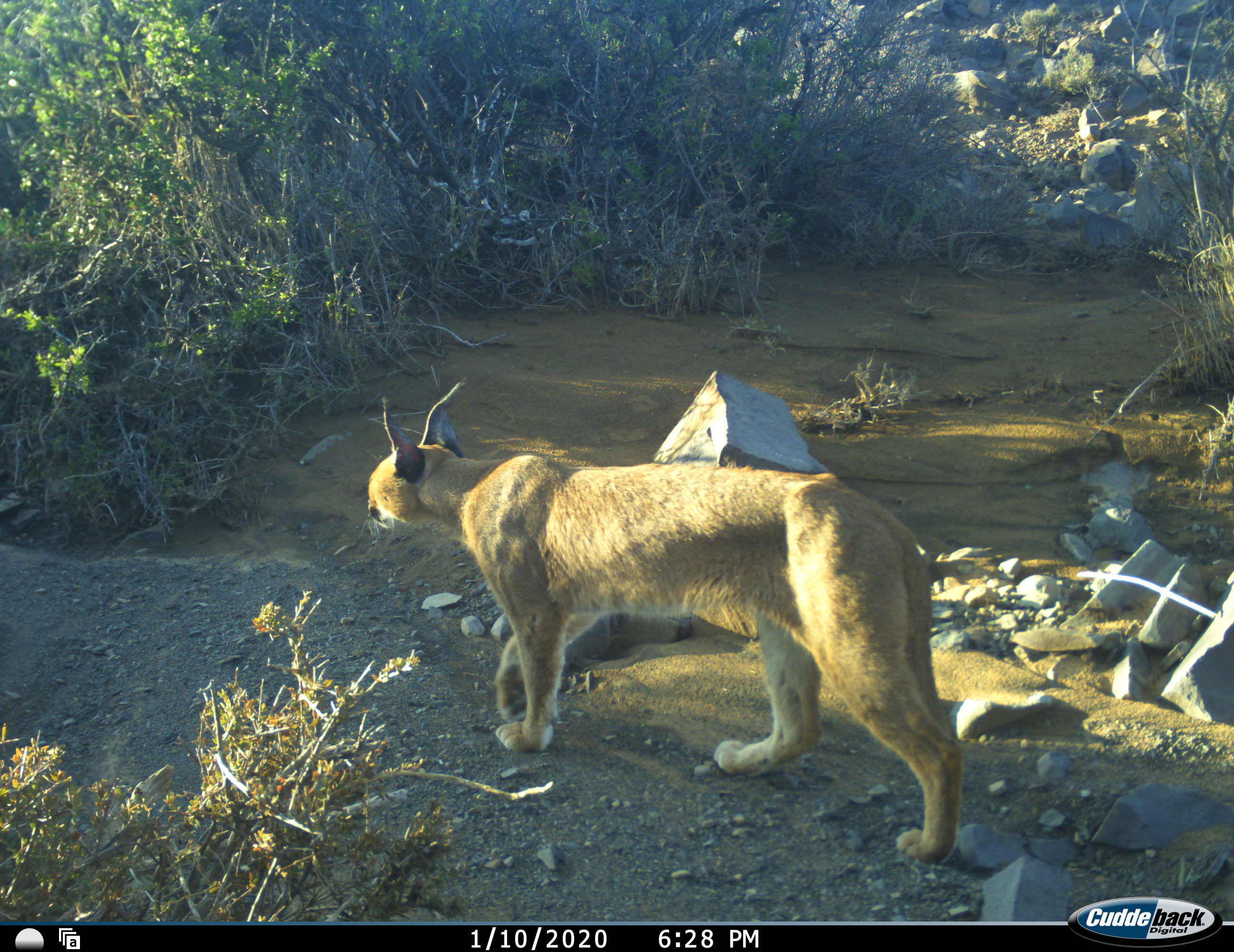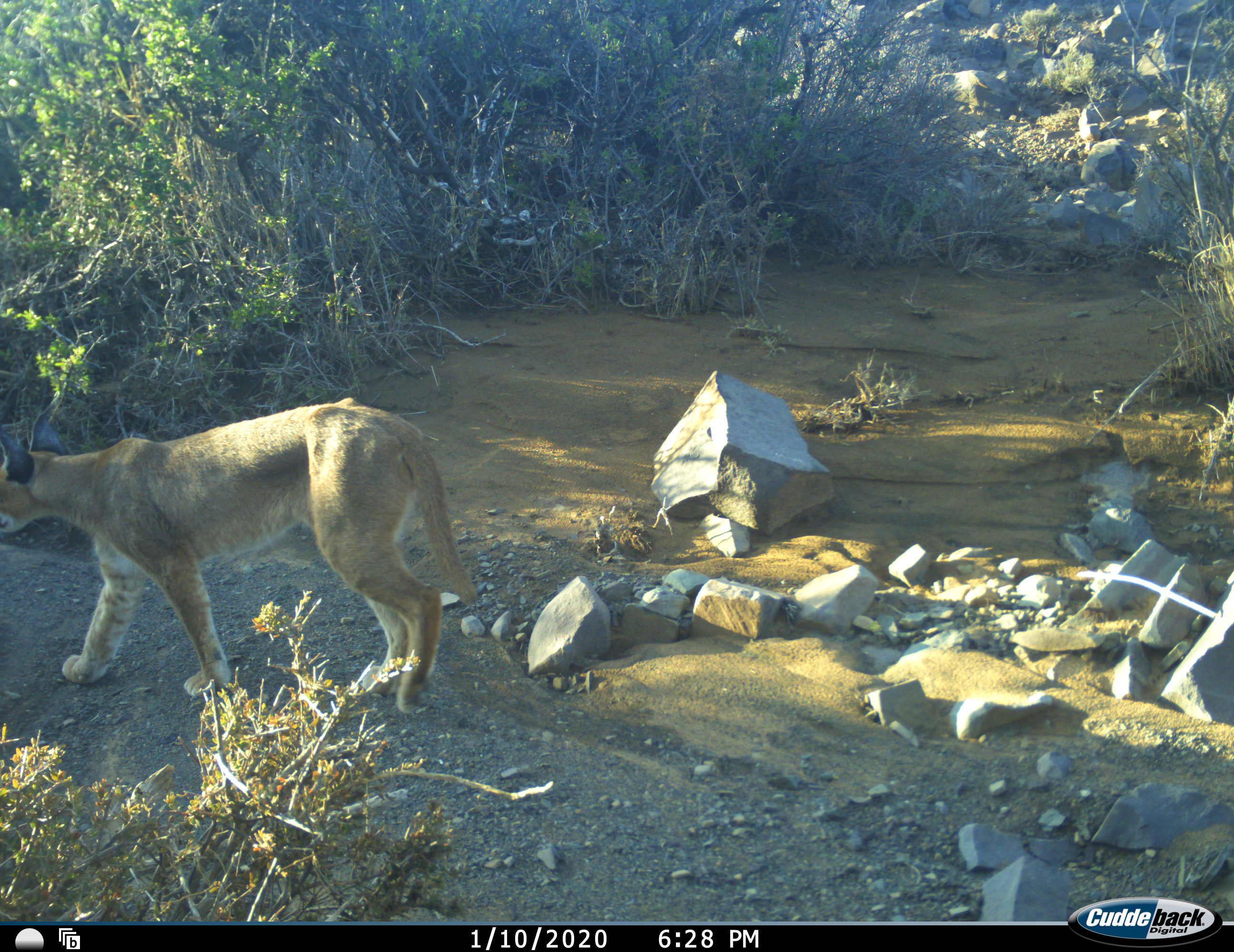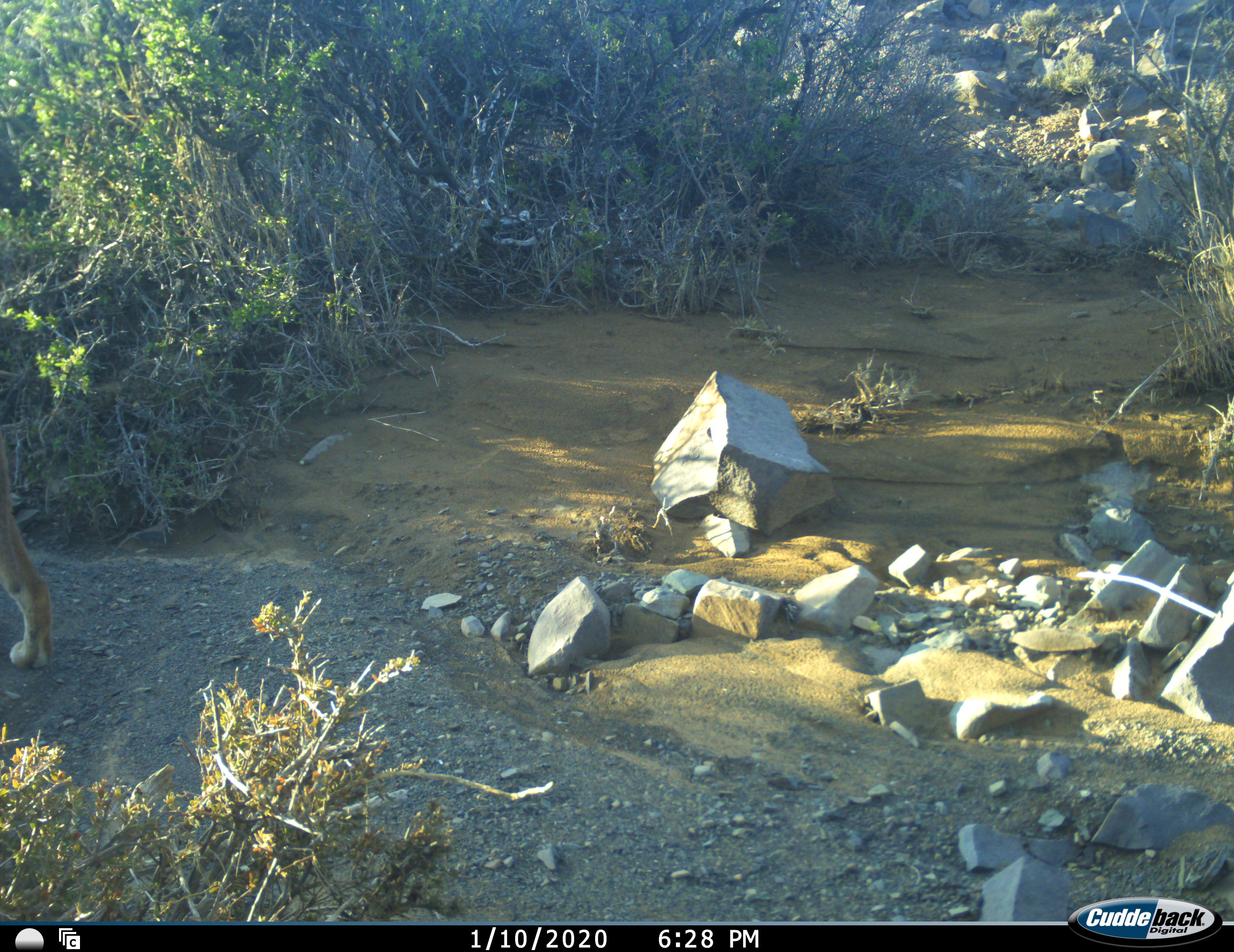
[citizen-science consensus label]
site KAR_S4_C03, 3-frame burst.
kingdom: Animalia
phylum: Chordata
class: Mammalia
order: Carnivora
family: Felidae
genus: Caracal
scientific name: Caracal caracal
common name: caracal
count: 1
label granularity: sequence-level